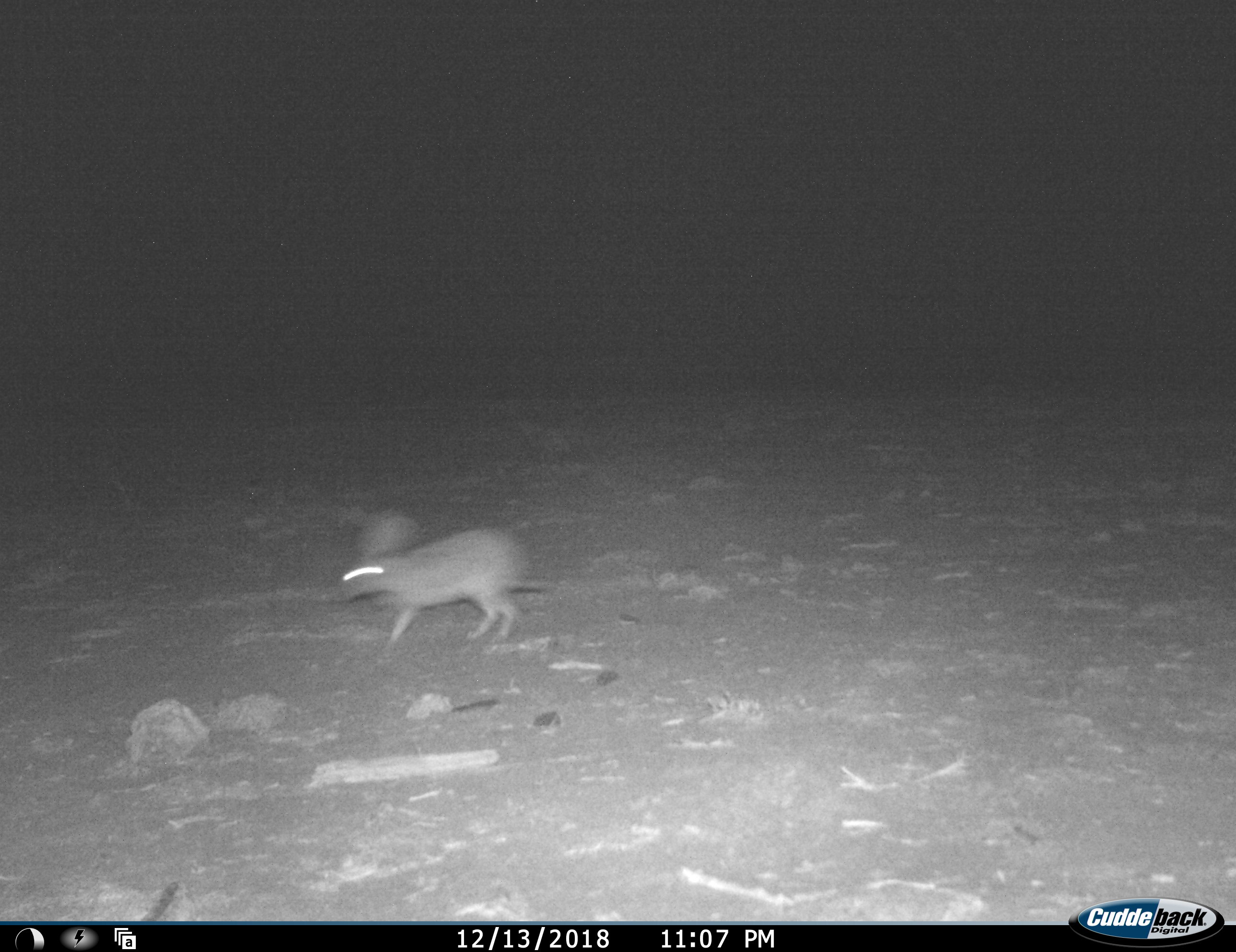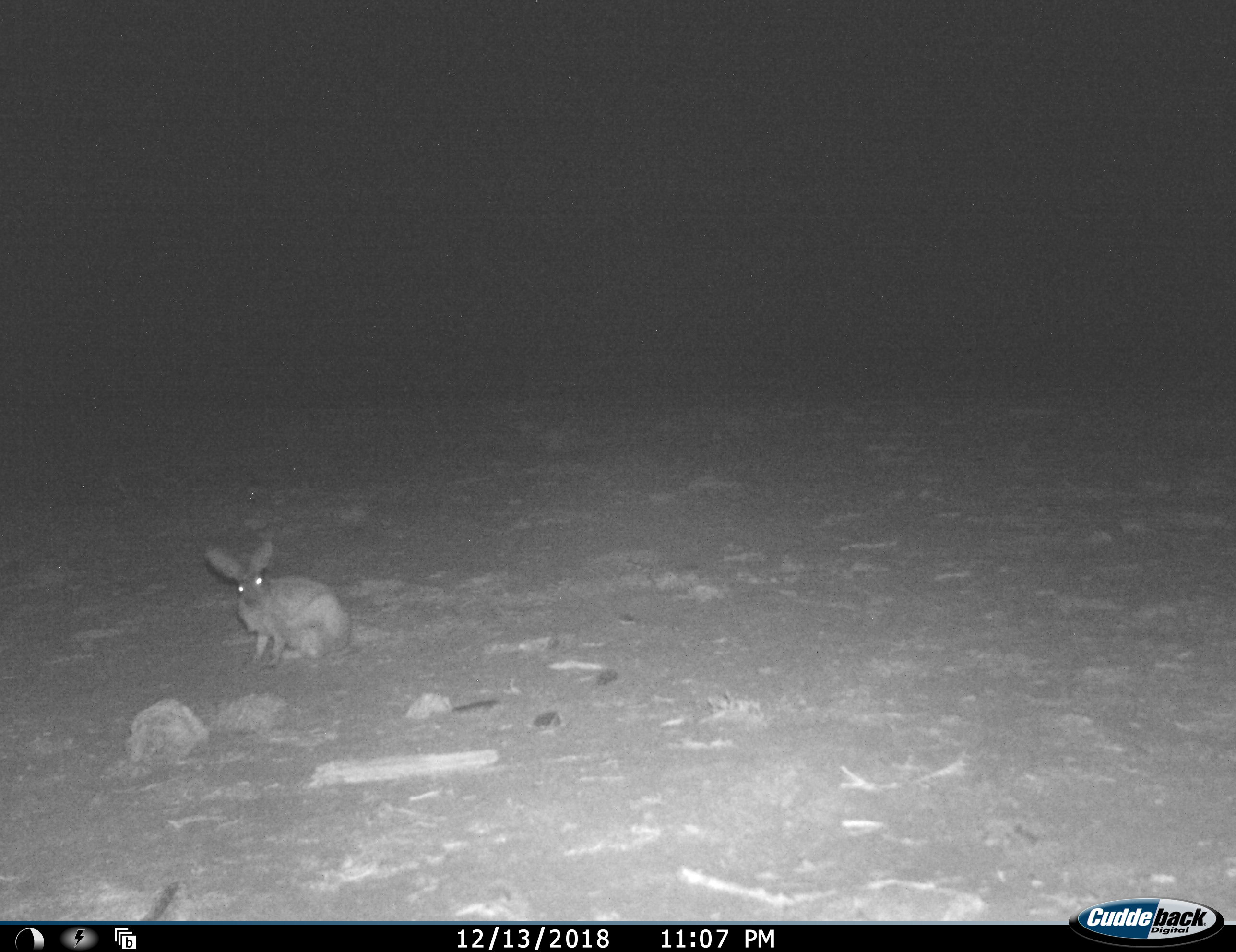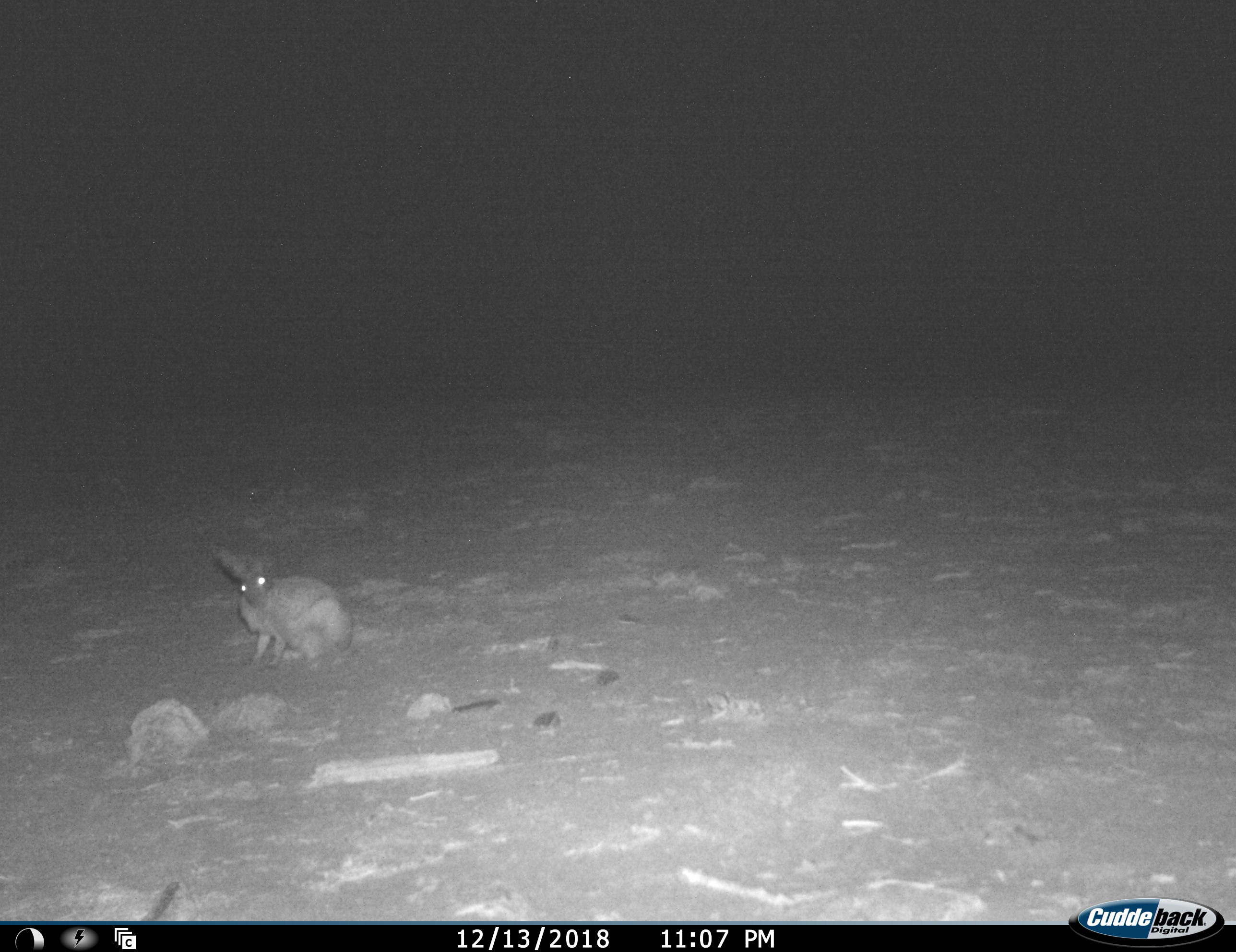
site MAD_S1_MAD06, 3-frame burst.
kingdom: Animalia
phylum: Chordata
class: Mammalia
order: Lagomorpha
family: Leporidae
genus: Lepus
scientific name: Lepus capensis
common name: cape hare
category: harecape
Harecape (cape hare) (Lepus capensis), count 1. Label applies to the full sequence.